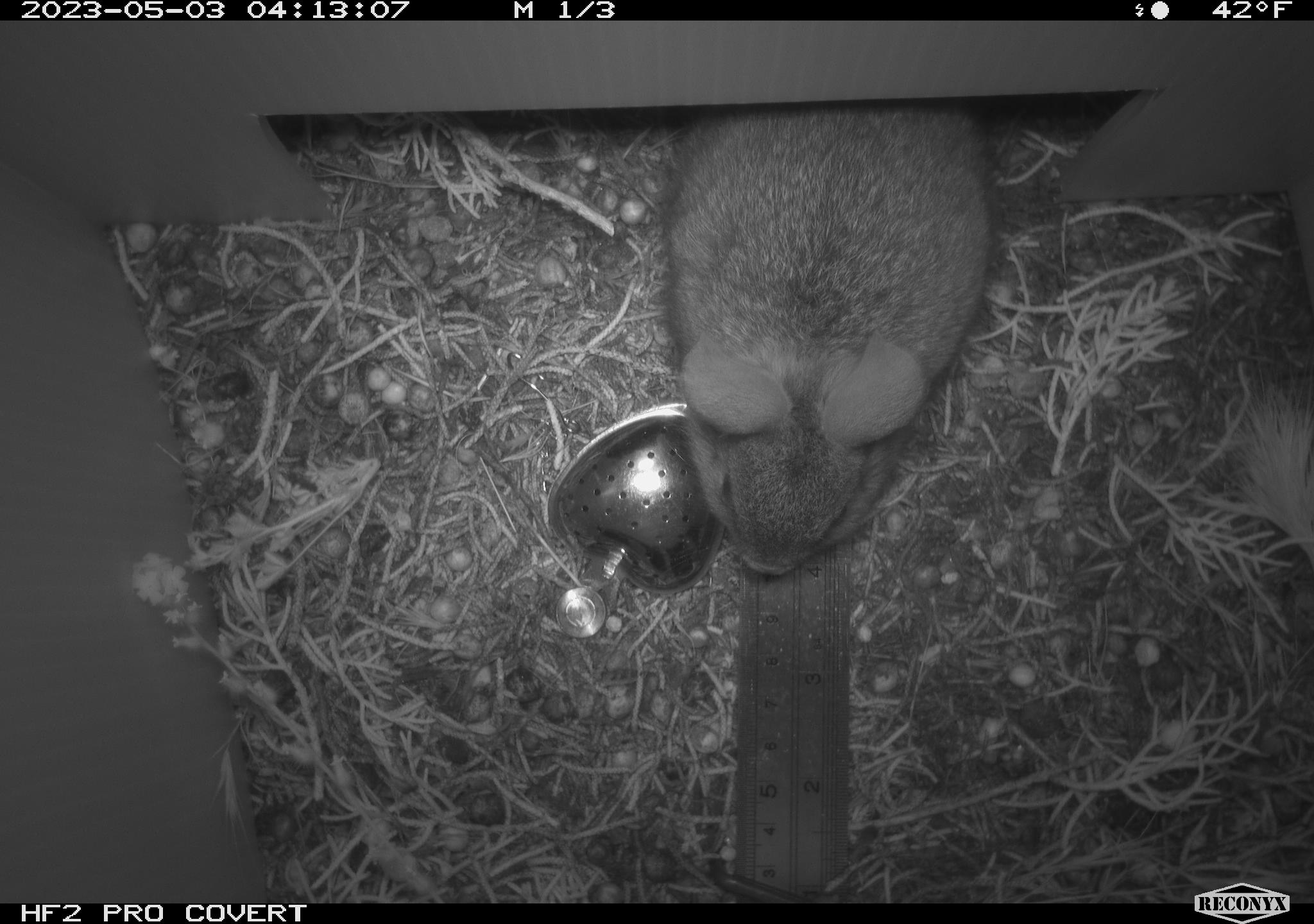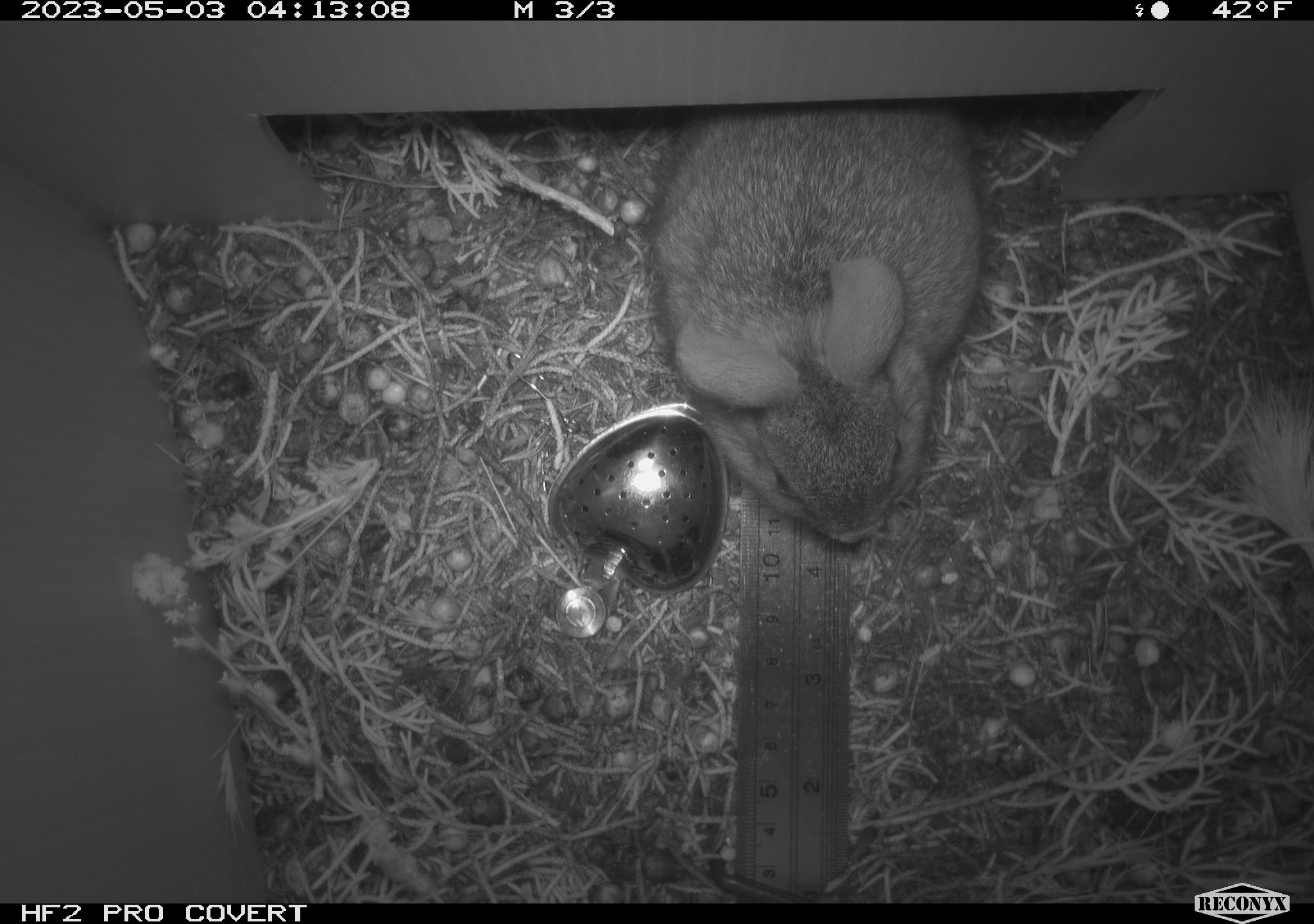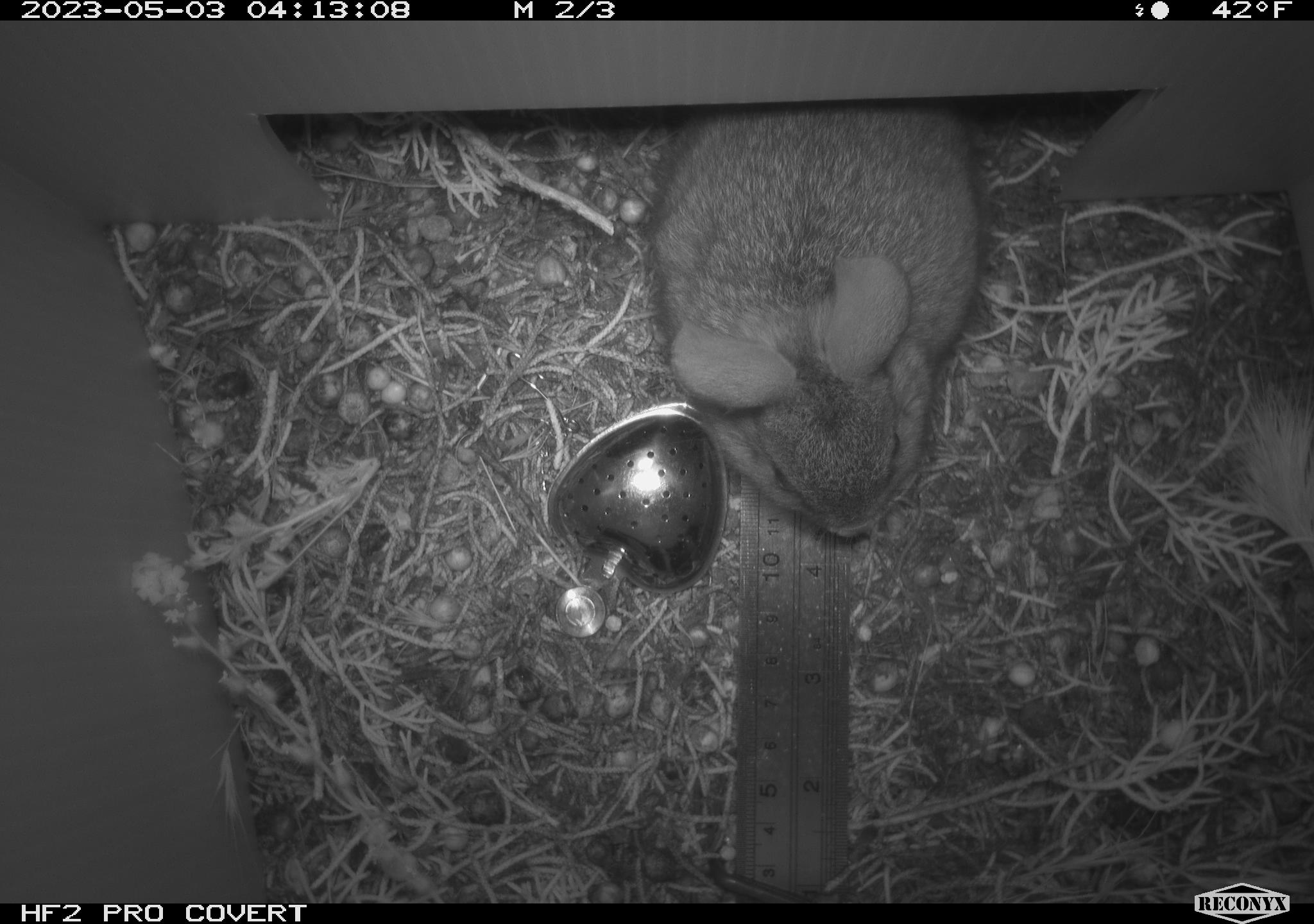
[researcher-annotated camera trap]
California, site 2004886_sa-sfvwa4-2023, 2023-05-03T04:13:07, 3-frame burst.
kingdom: Animalia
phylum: Chordata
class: Mammalia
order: Lagomorpha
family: Leporidae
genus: Sylvilagus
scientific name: Sylvilagus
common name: cottontail rabbits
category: sylvilagus species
Sylvilagus species (cottontail rabbits) (Sylvilagus).